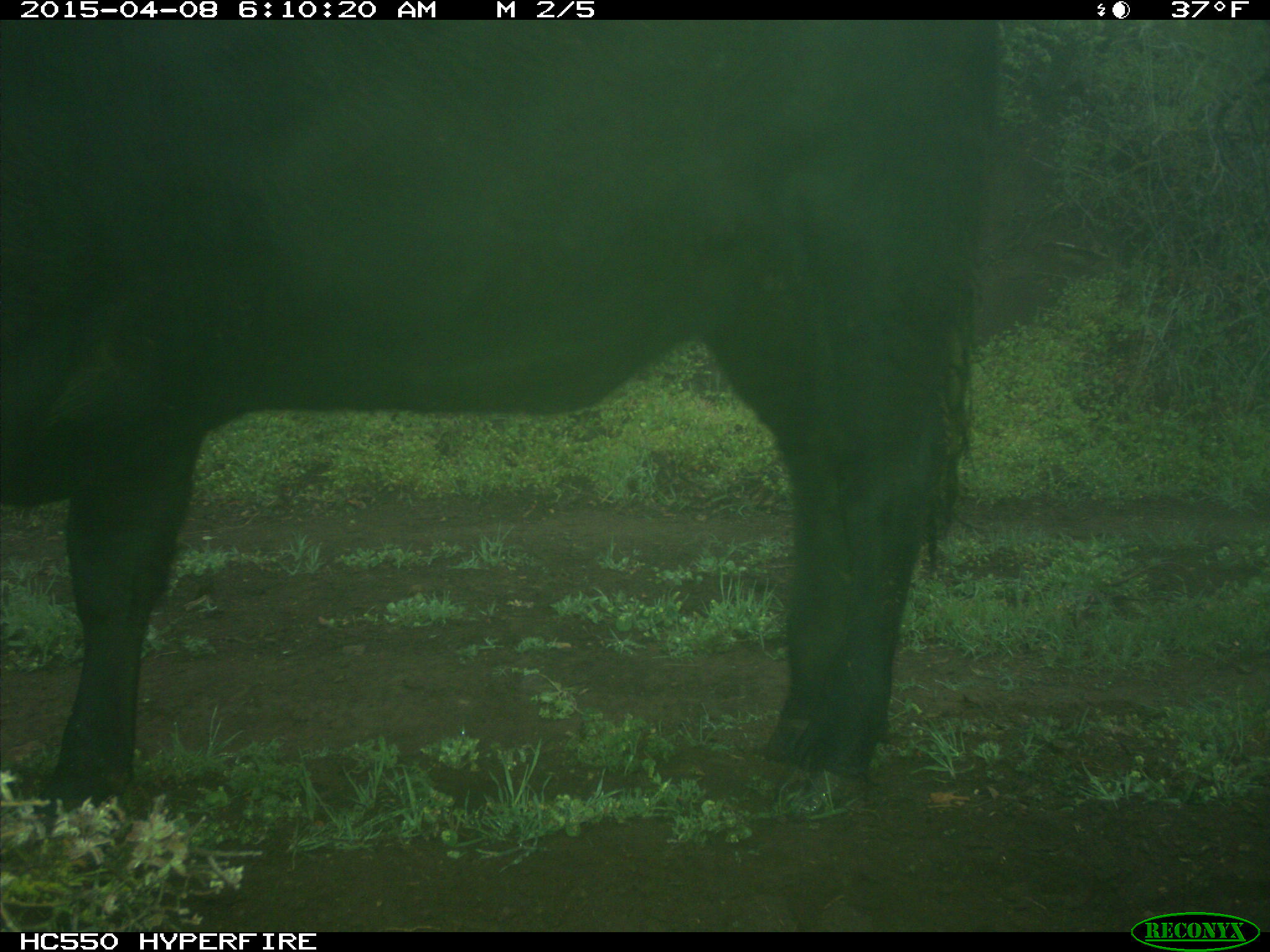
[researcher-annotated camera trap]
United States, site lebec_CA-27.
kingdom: Animalia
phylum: Chordata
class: Mammalia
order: Artiodactyla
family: Bovidae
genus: Bos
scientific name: Bos taurus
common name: domestic cow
Bos taurus (domestic cow).